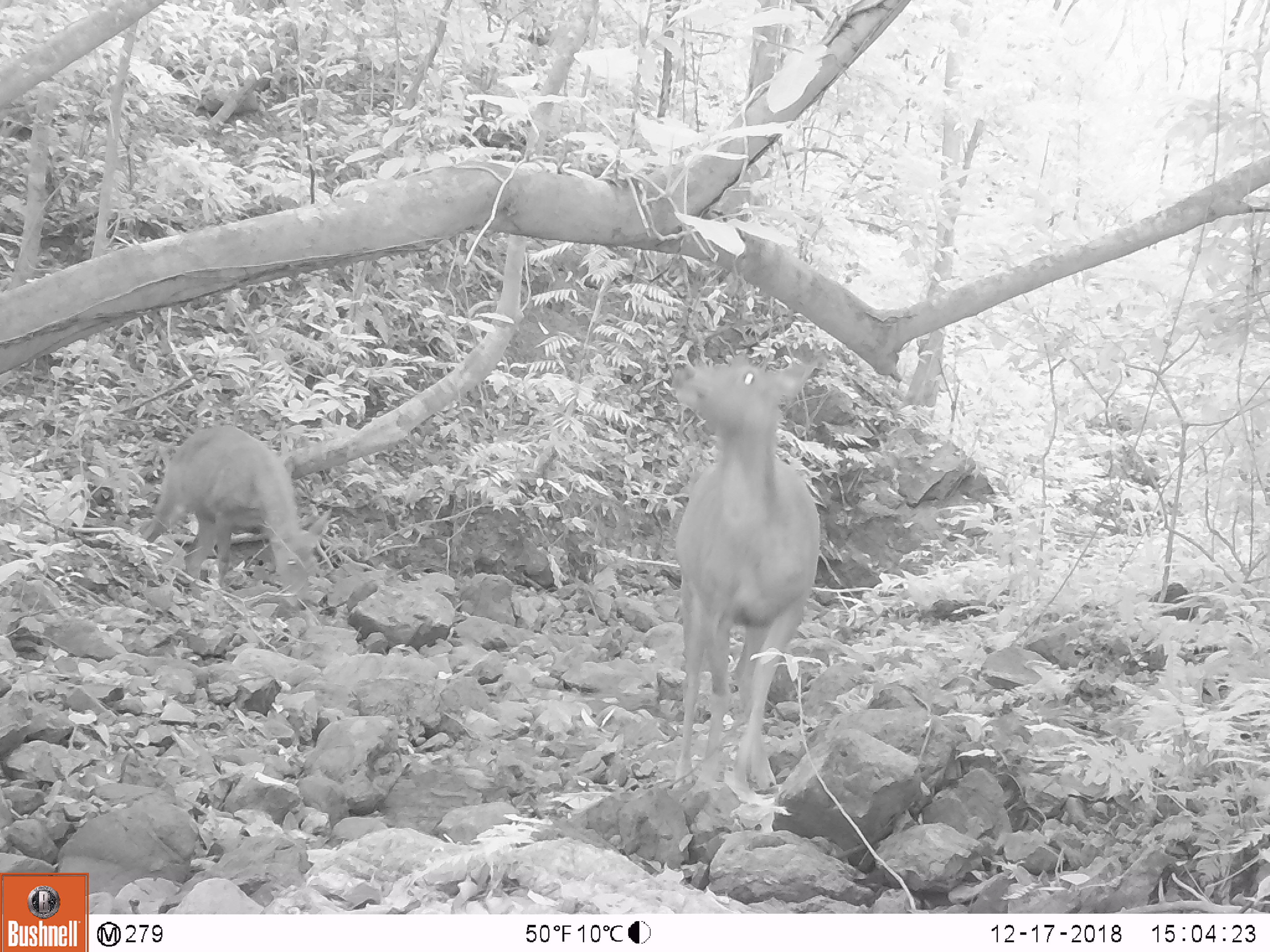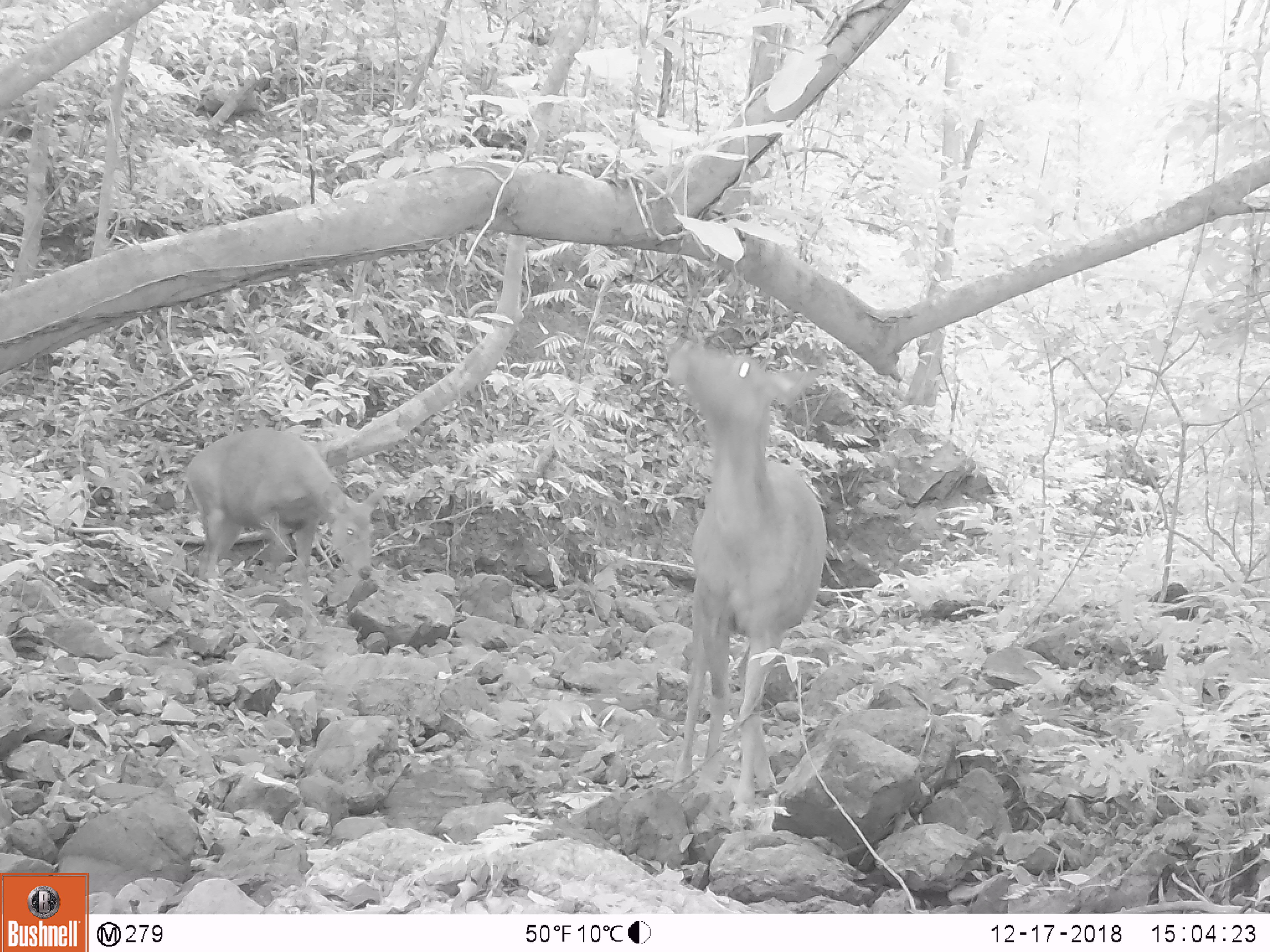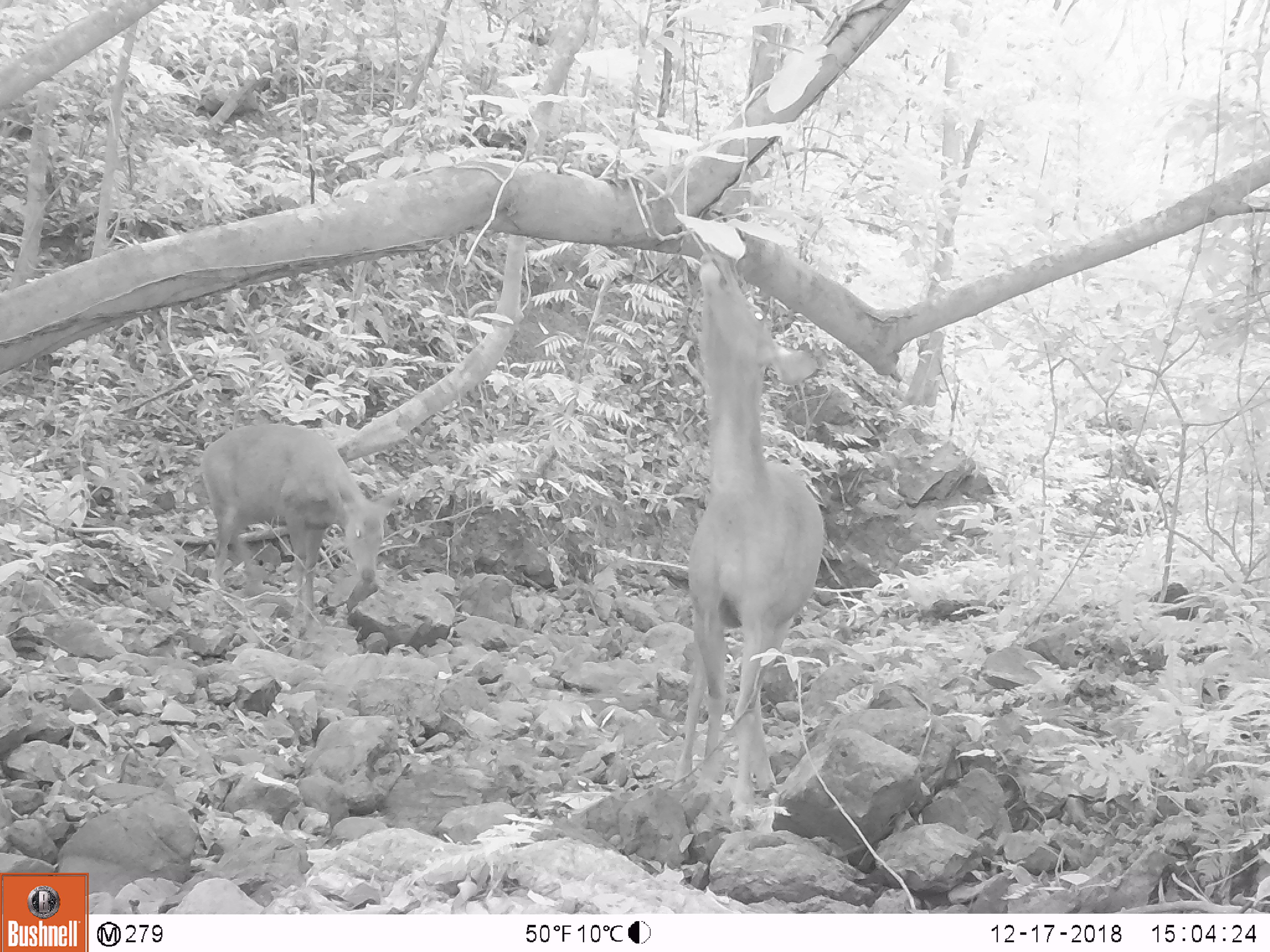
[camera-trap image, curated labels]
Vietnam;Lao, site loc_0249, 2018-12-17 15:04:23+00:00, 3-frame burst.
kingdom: Animalia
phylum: Chordata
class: Mammalia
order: Artiodactyla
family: Cervidae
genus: Rusa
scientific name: Rusa unicolor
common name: sambar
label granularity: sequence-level